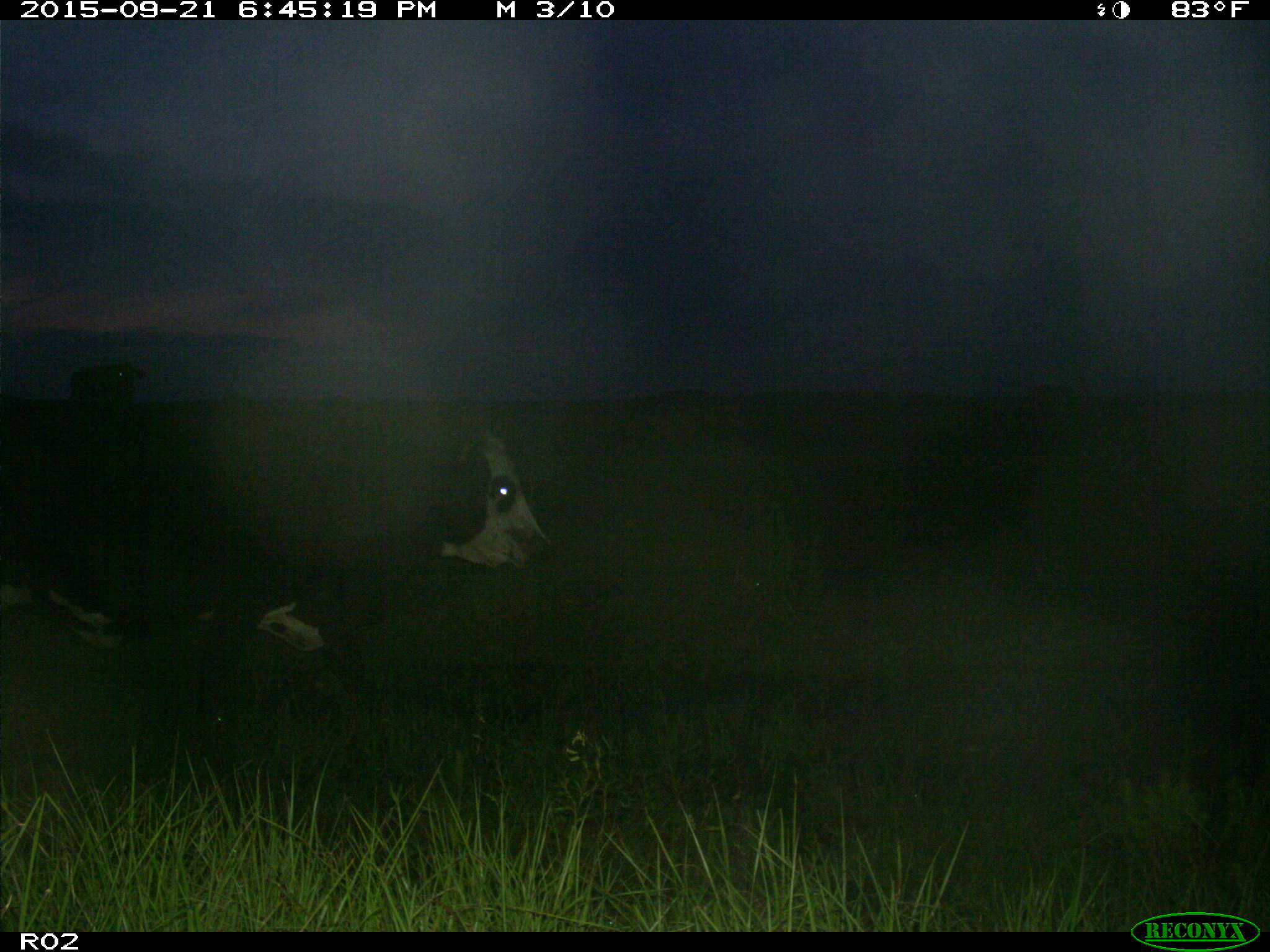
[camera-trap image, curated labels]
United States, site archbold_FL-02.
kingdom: Animalia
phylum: Chordata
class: Mammalia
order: Artiodactyla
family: Bovidae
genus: Bos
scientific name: Bos taurus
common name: domestic cow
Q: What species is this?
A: Bos taurus (domestic cow).